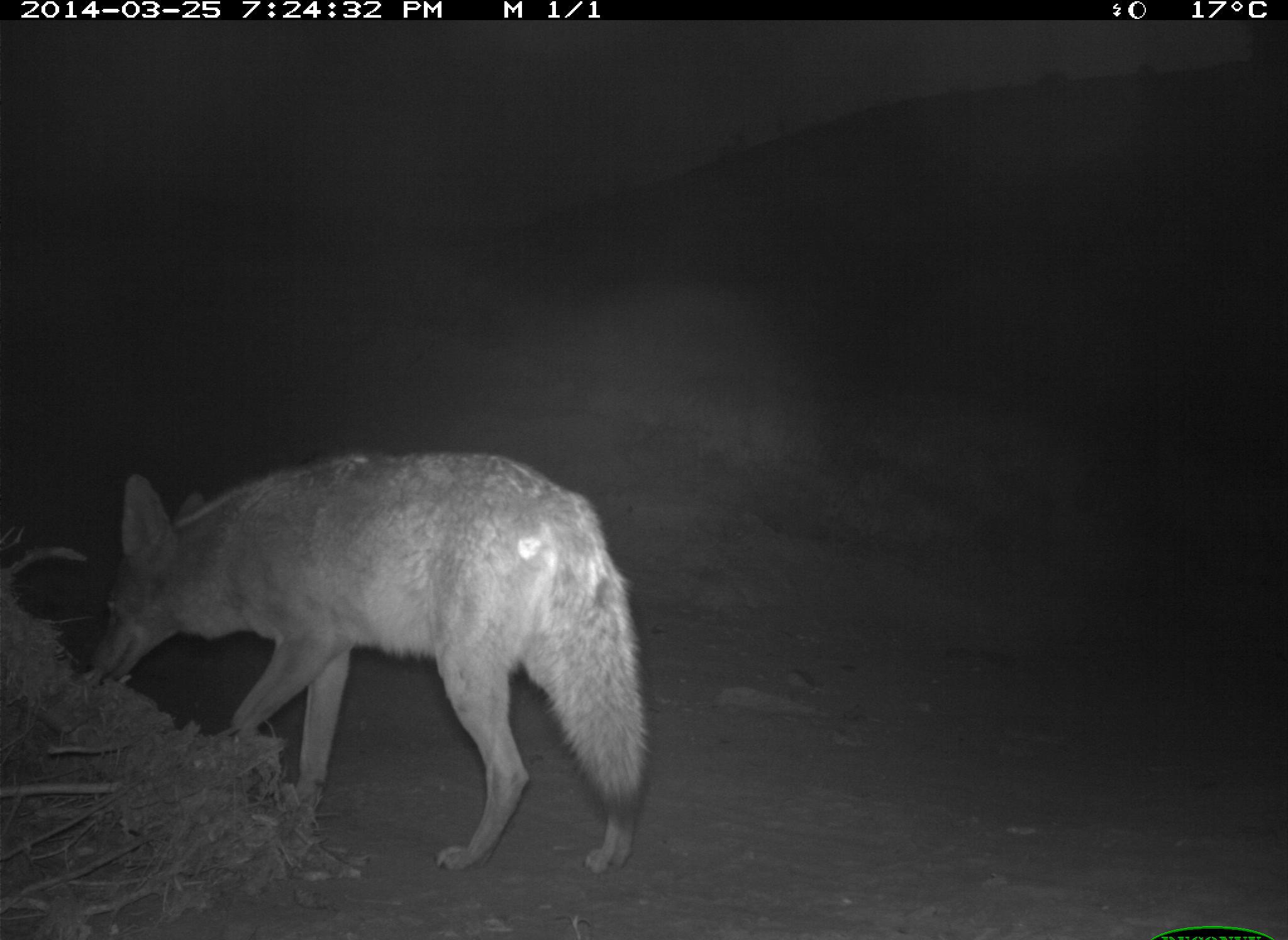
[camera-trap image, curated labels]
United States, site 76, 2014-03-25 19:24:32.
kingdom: Animalia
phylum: Chordata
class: Mammalia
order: Carnivora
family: Canidae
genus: Canis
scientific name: Canis latrans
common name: coyote